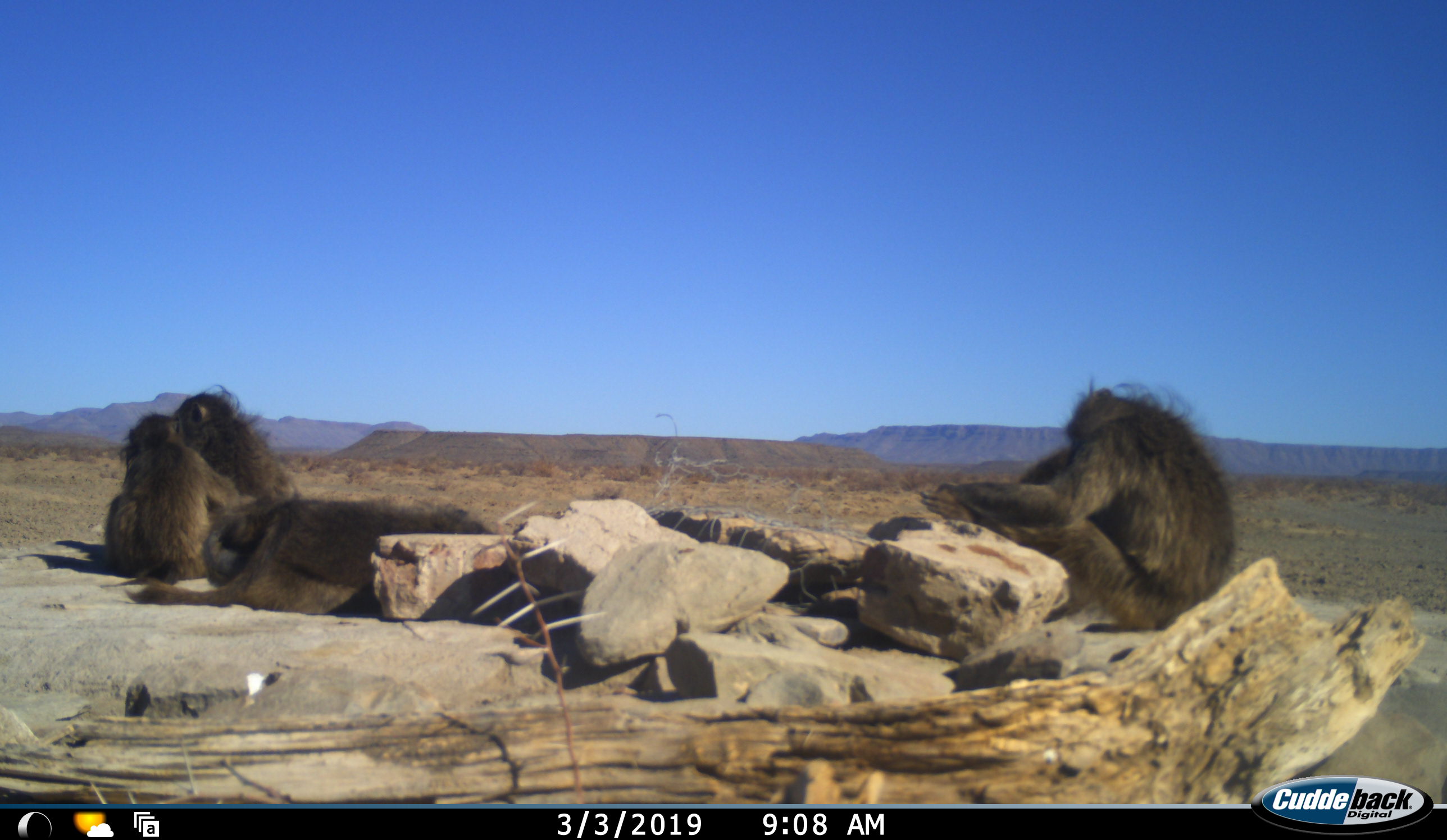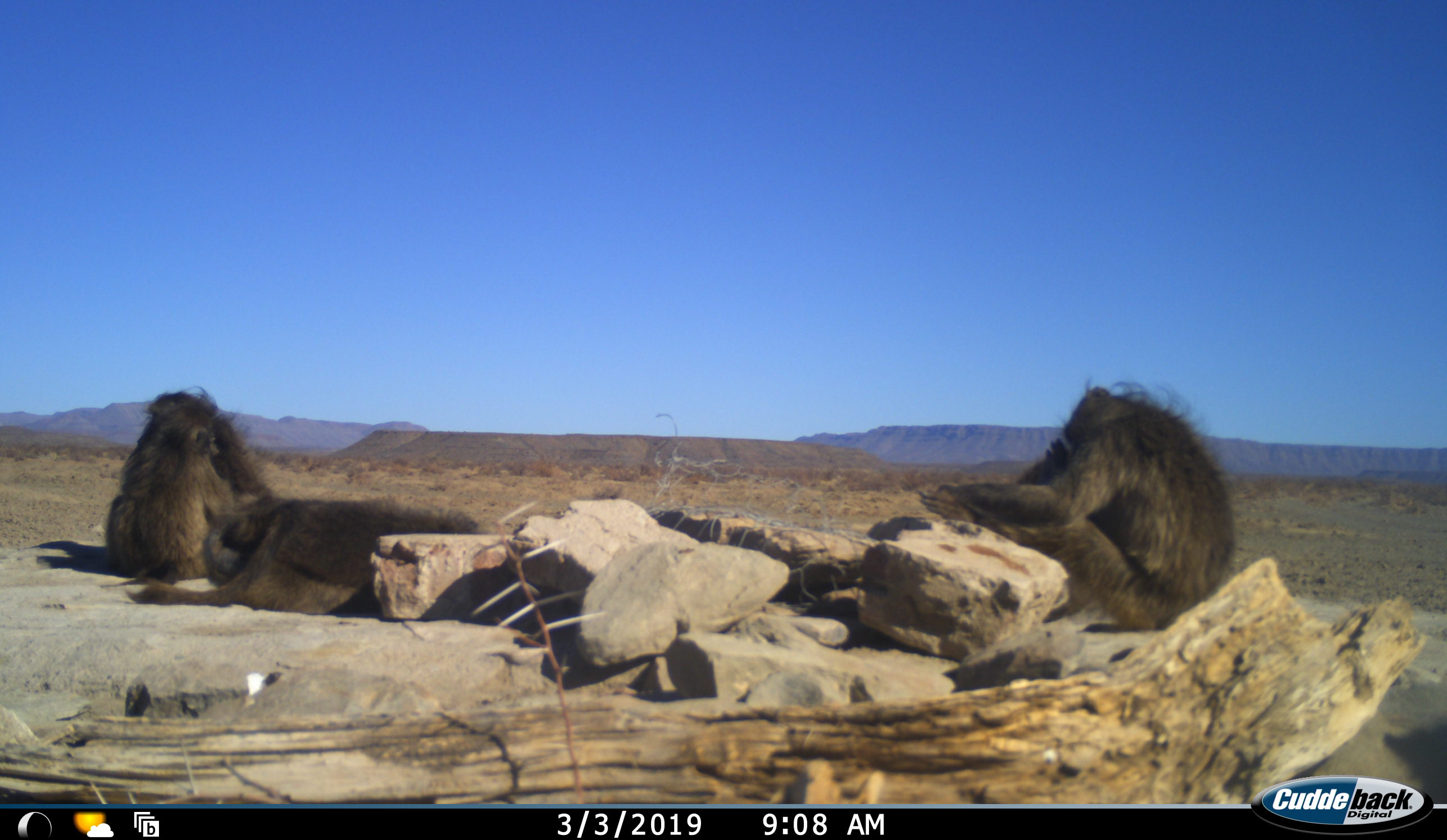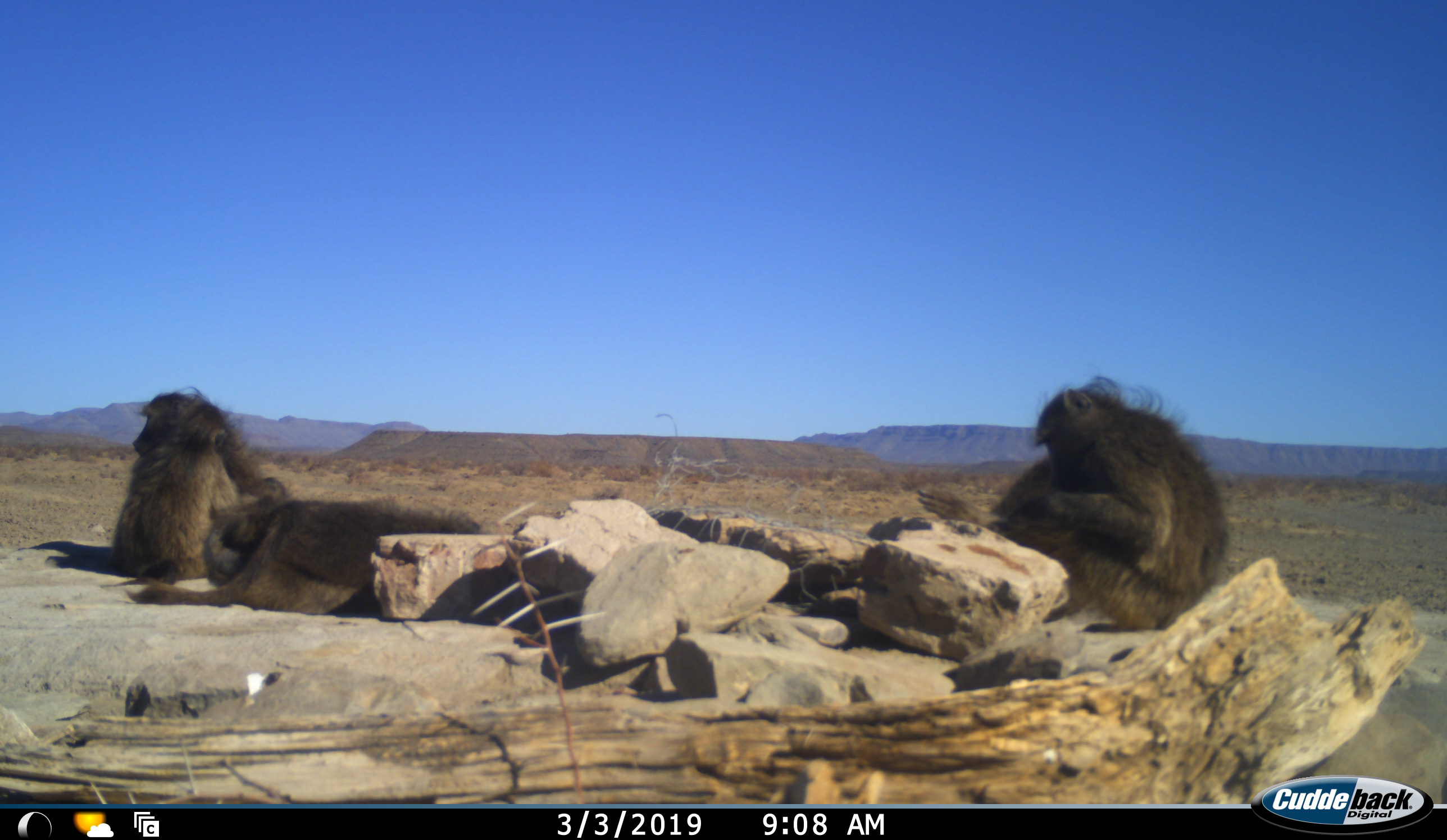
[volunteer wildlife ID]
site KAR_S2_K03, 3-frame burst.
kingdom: Animalia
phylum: Chordata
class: Mammalia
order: Primates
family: Cercopithecidae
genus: Papio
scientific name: Papio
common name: baboon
Baboon (Papio), count 5. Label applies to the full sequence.